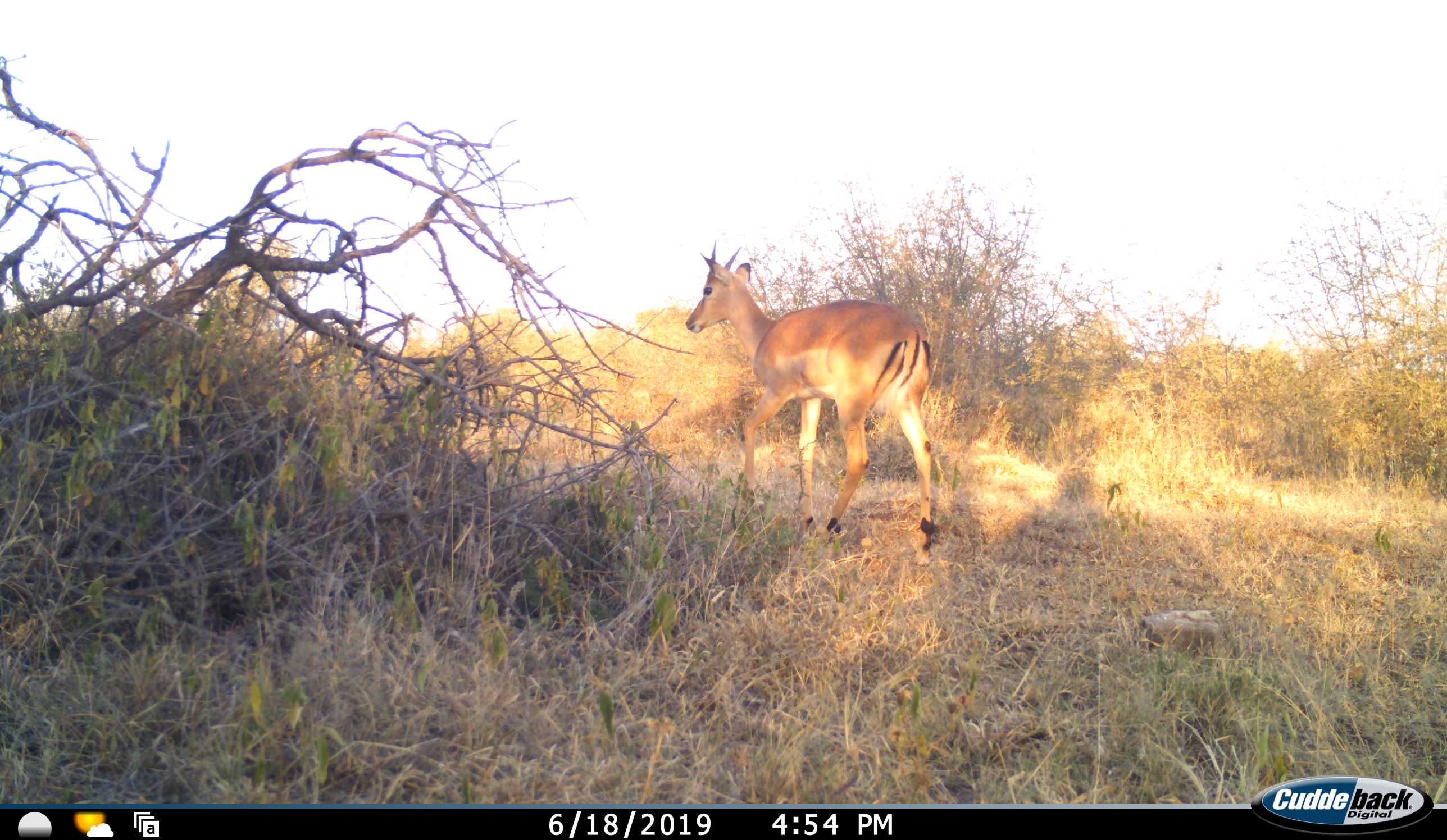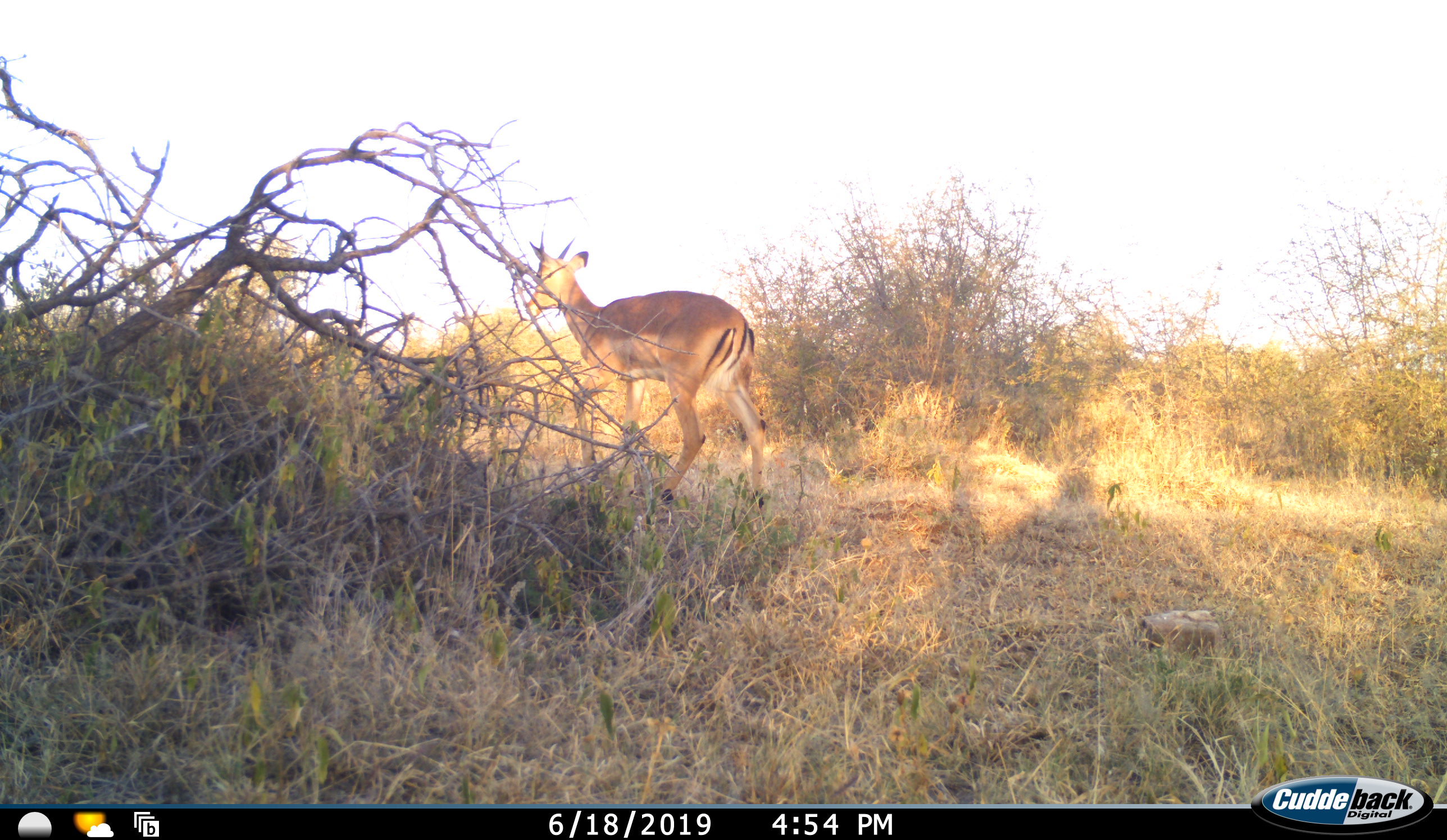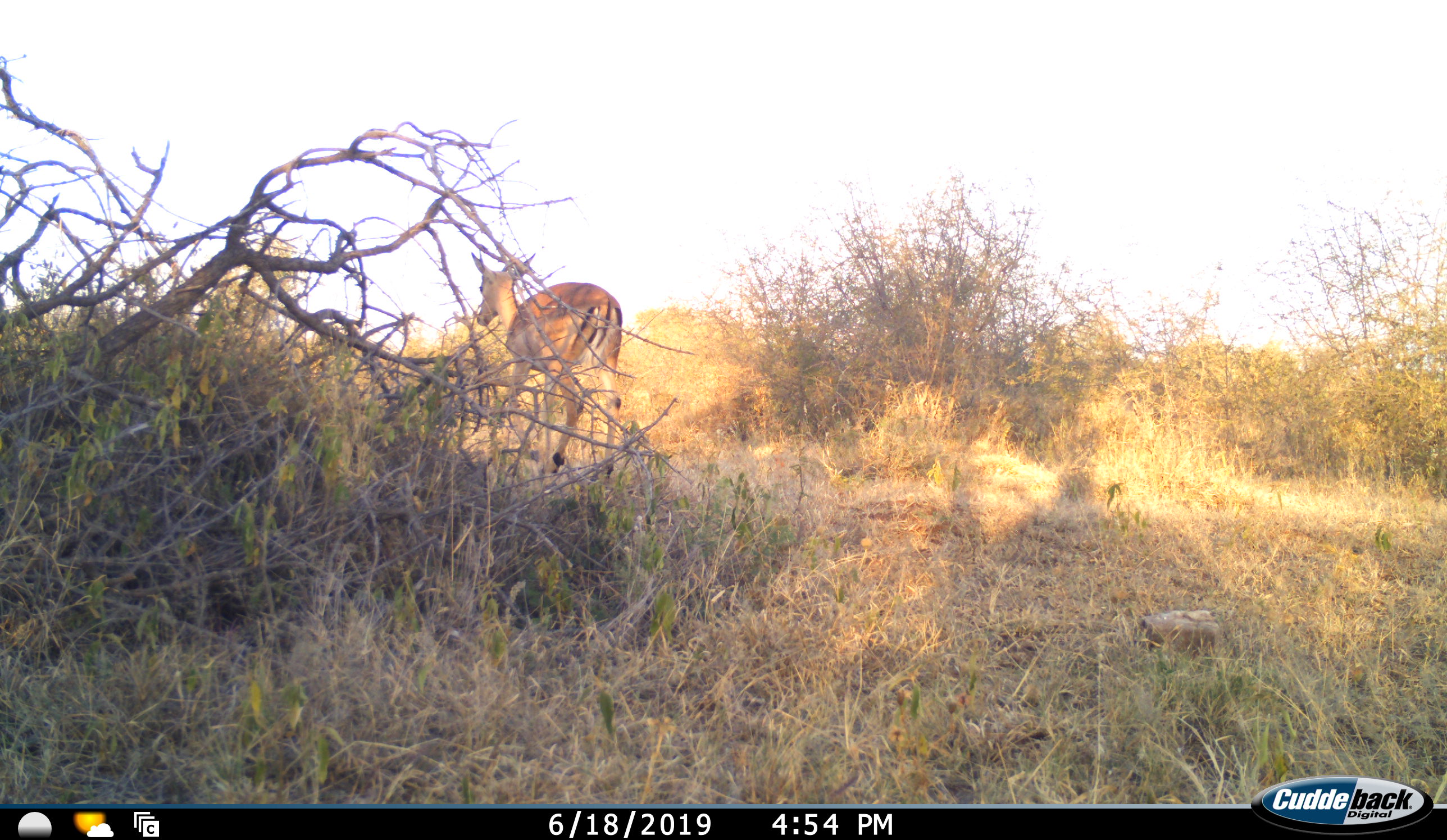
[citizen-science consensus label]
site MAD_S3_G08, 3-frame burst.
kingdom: Animalia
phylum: Chordata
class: Mammalia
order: Artiodactyla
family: Bovidae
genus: Aepyceros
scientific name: Aepyceros melampus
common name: impala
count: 1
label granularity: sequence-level